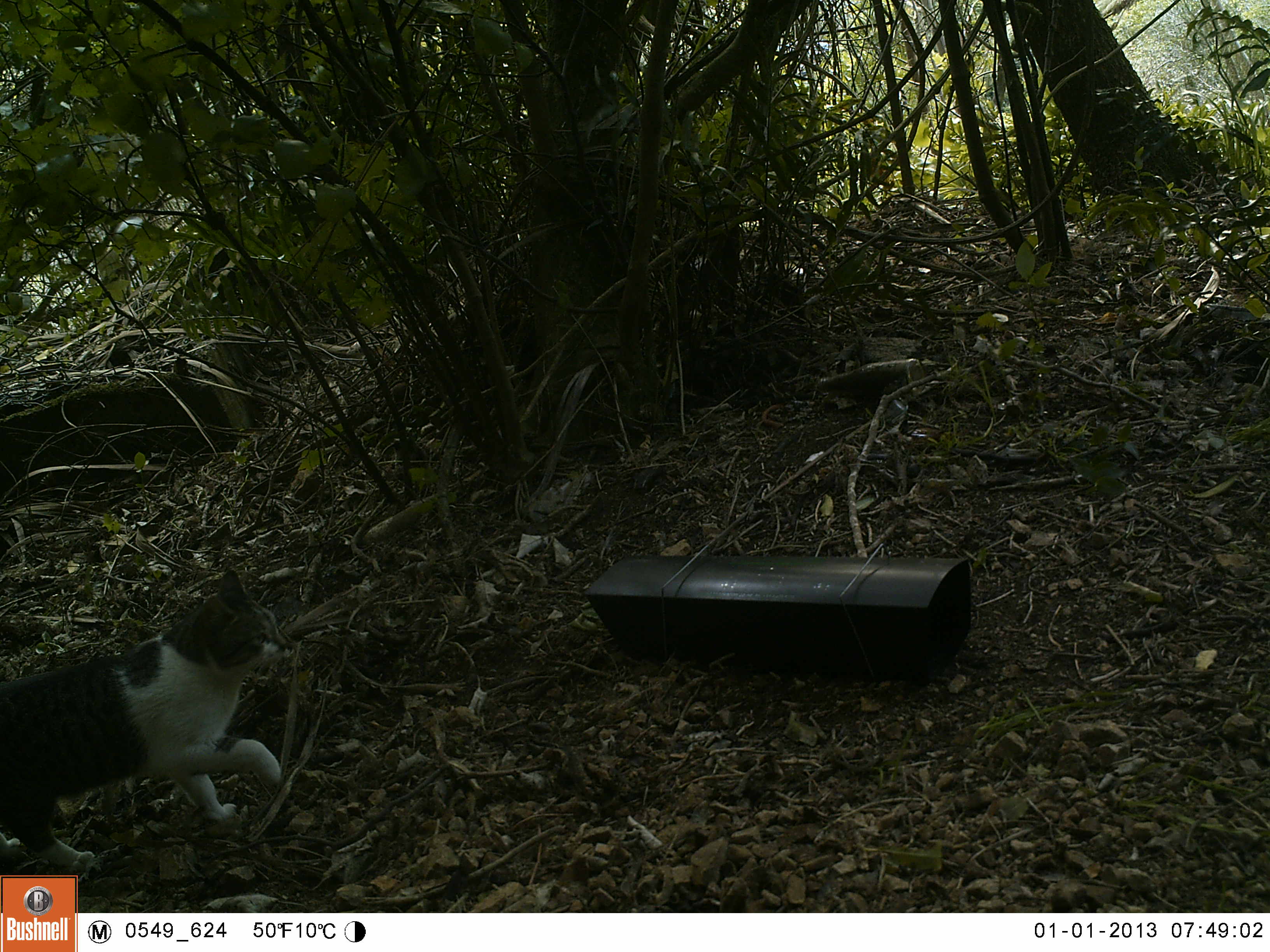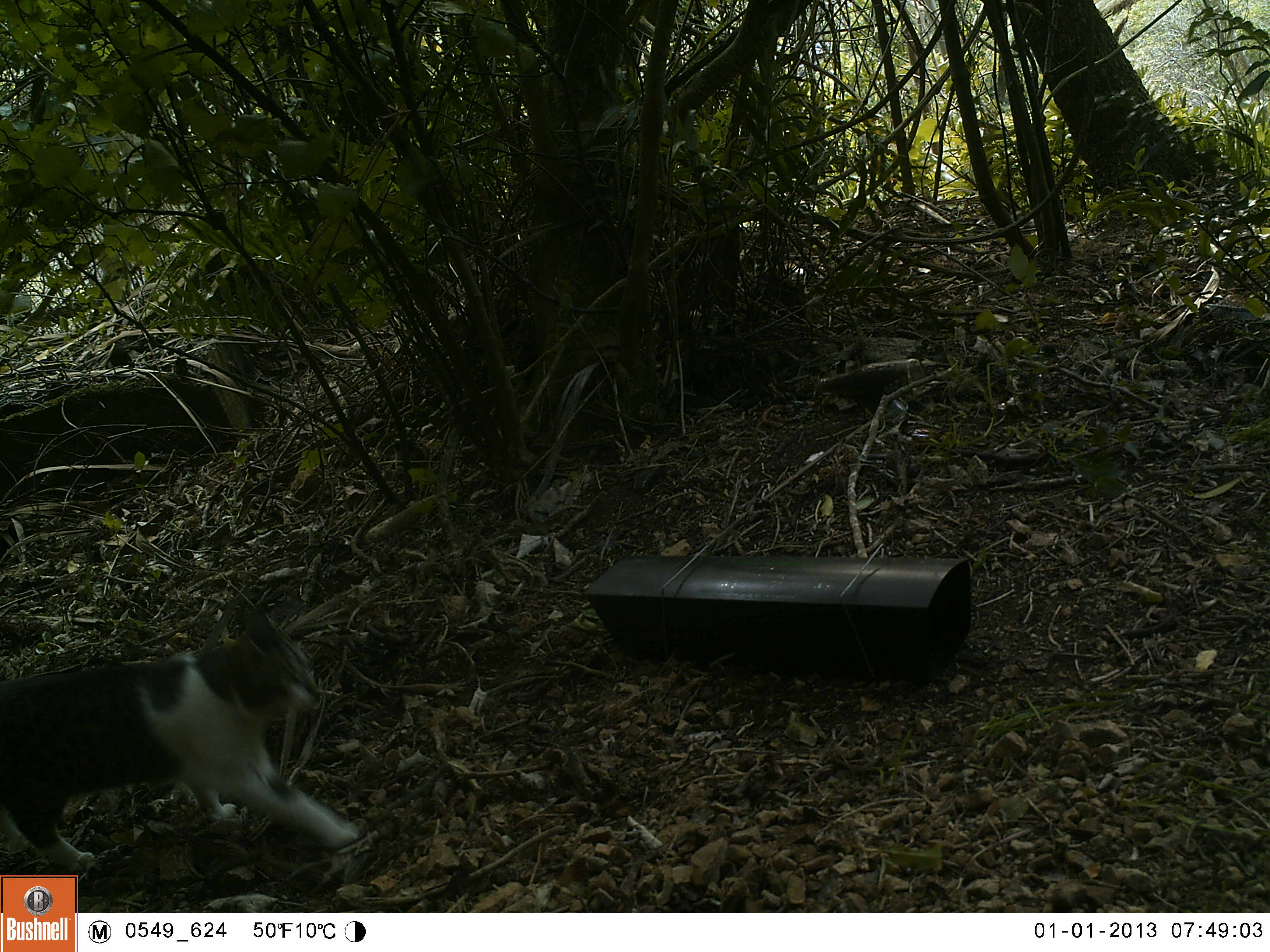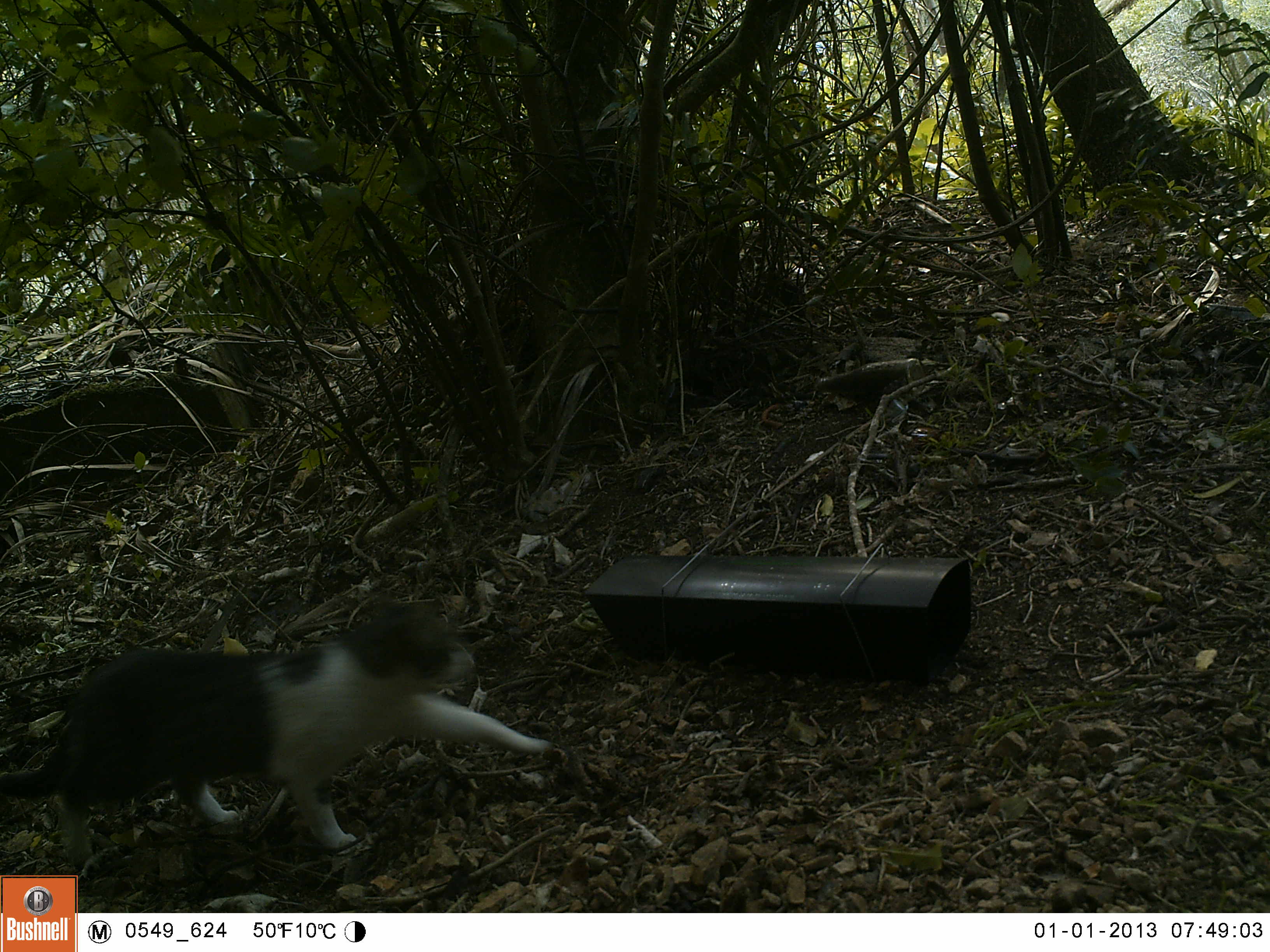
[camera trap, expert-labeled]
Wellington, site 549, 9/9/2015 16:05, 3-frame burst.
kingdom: Animalia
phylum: Chordata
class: Mammalia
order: Carnivora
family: Felidae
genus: Felis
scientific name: Felis catus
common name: cat